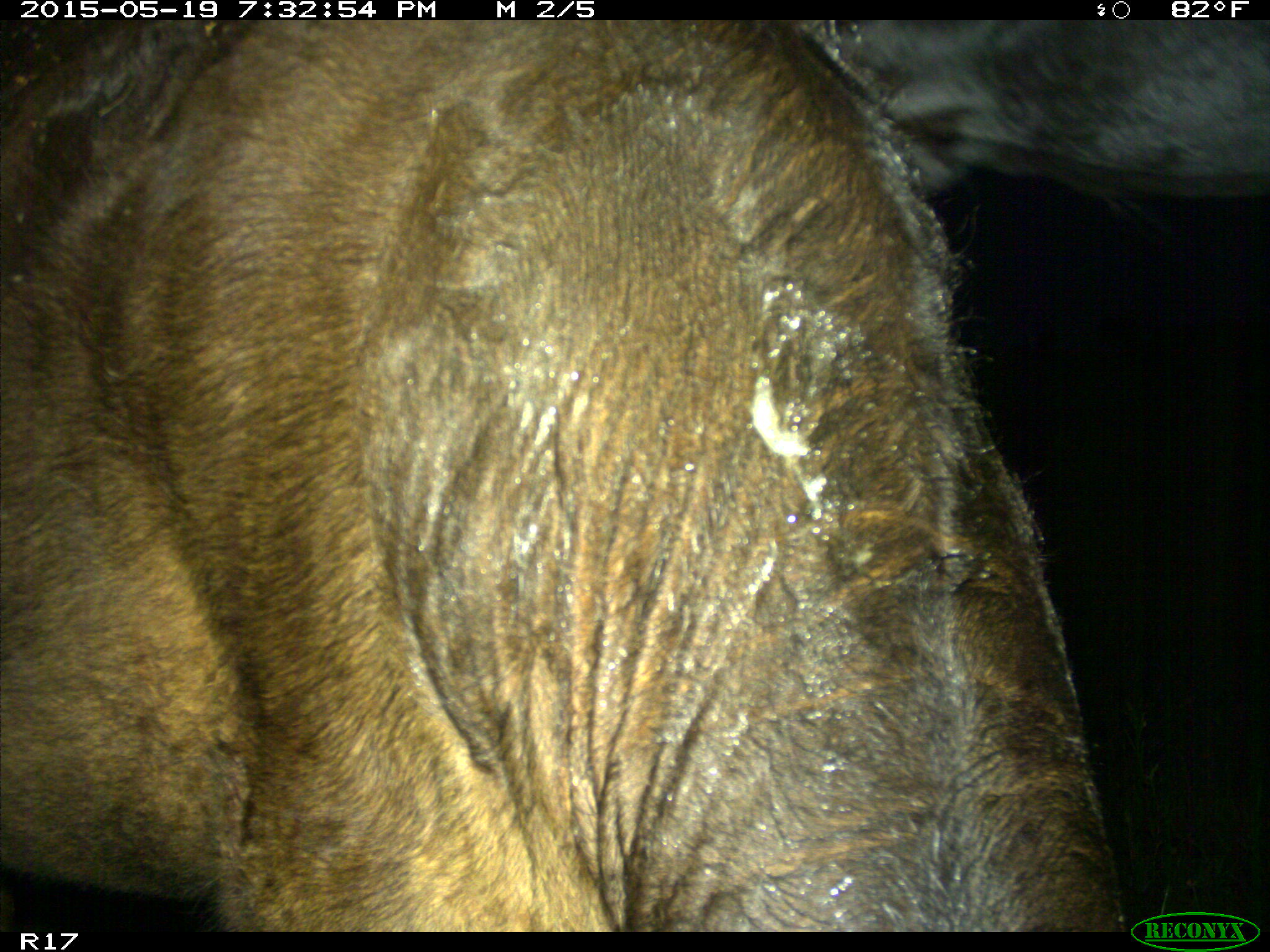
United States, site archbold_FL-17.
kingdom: Animalia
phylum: Chordata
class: Mammalia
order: Artiodactyla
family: Bovidae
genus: Bos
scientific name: Bos taurus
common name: domestic cow